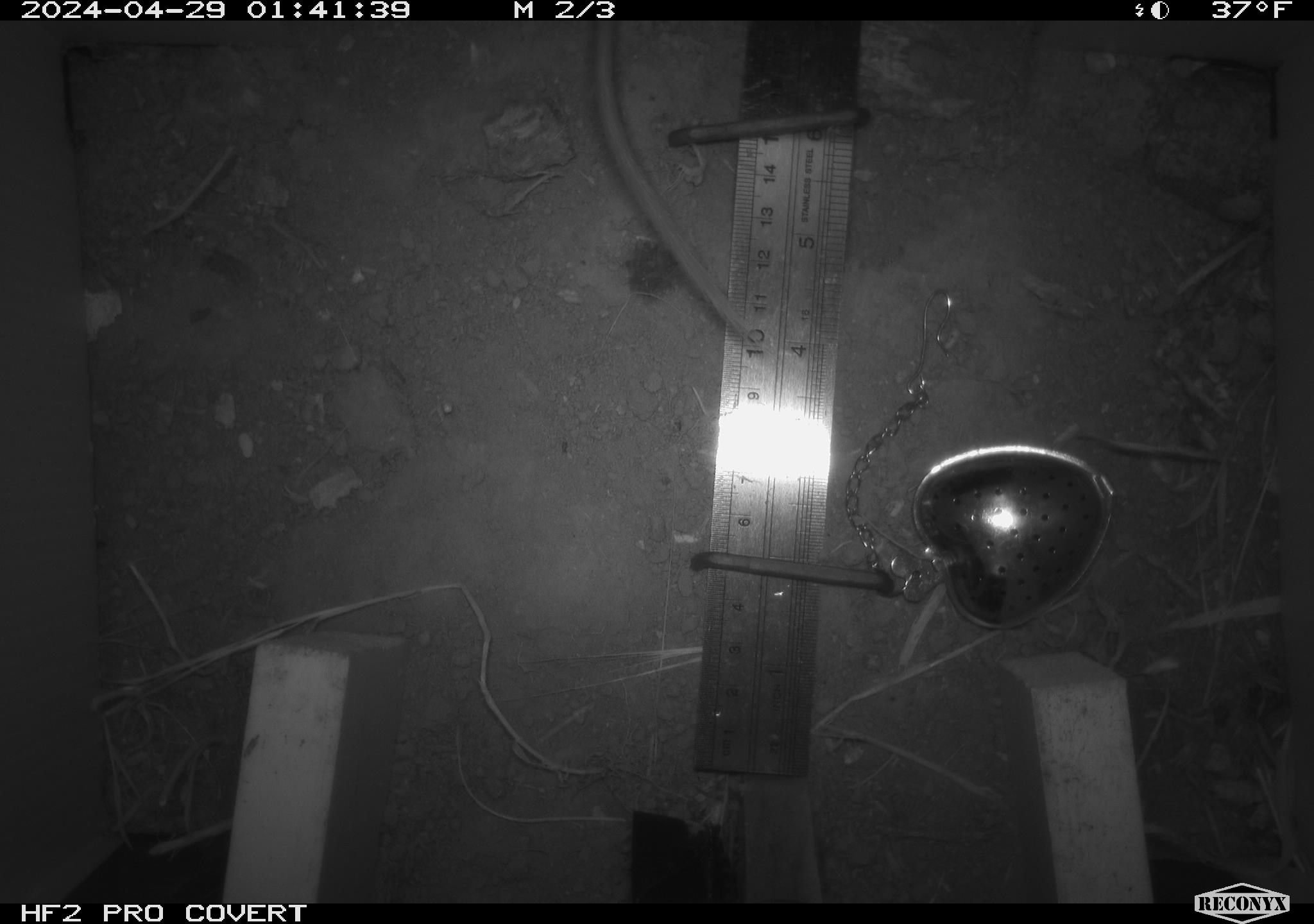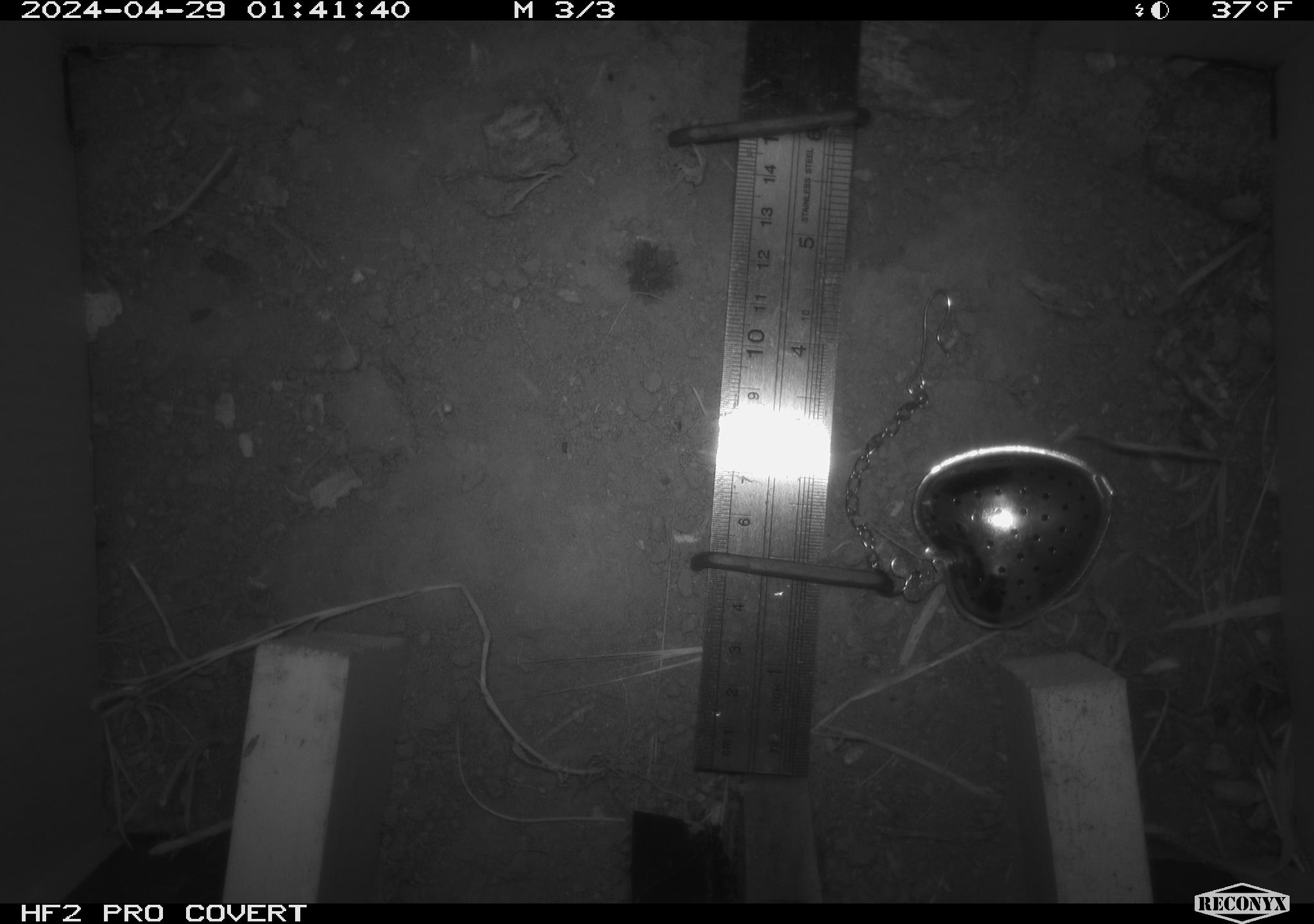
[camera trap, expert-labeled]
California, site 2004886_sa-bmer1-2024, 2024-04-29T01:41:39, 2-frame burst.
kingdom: Animalia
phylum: Chordata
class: Mammalia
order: Rodentia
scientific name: Rodentia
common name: mouse species